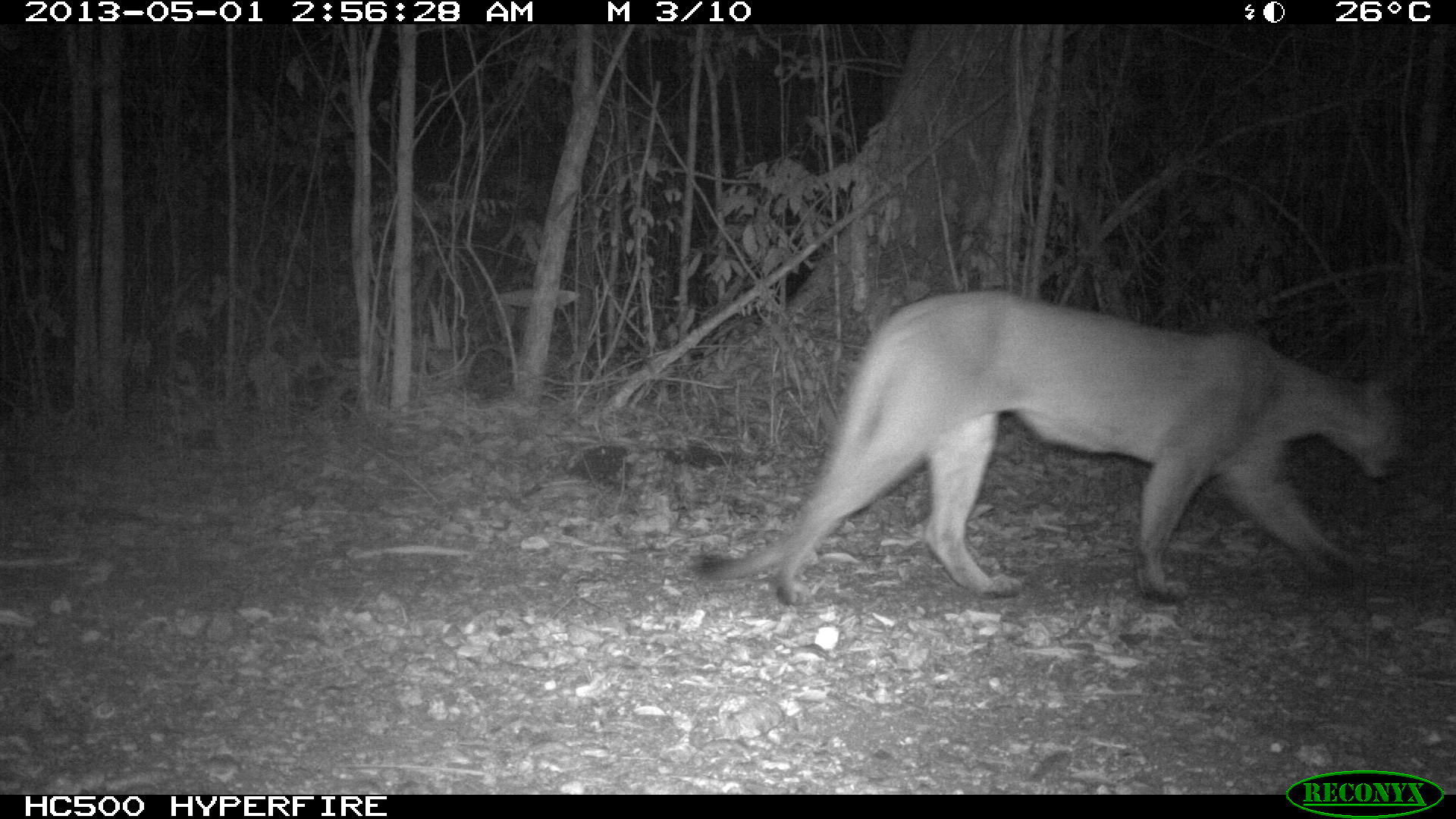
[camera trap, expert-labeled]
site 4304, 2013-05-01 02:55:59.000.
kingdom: Animalia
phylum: Chordata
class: Mammalia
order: Carnivora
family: Felidae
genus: Puma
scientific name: Puma concolor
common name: mountain lion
Puma concolor (mountain lion), count 1.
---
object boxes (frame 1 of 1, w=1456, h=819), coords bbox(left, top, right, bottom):
puma concolor: bbox(696, 288, 1409, 609)